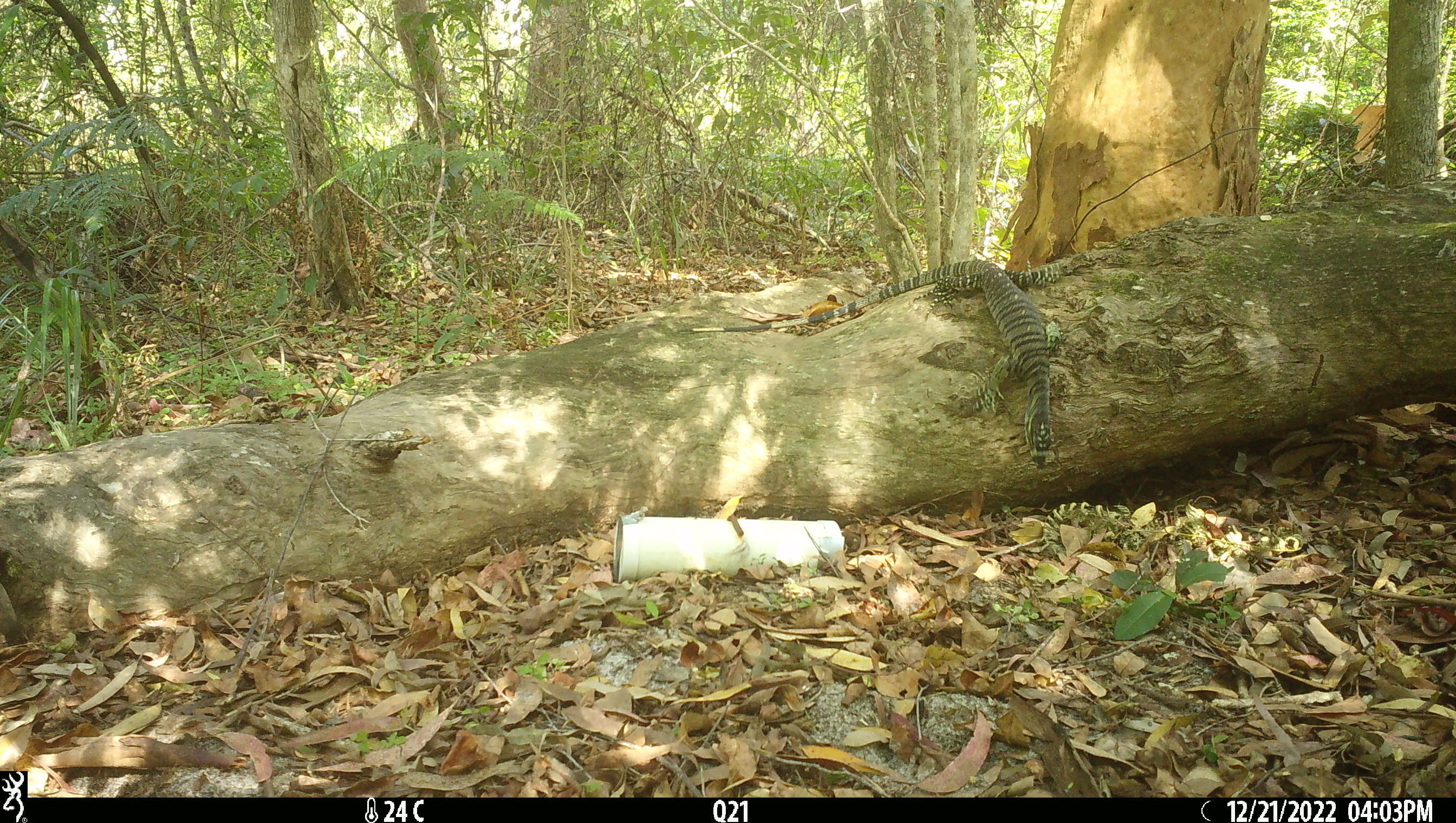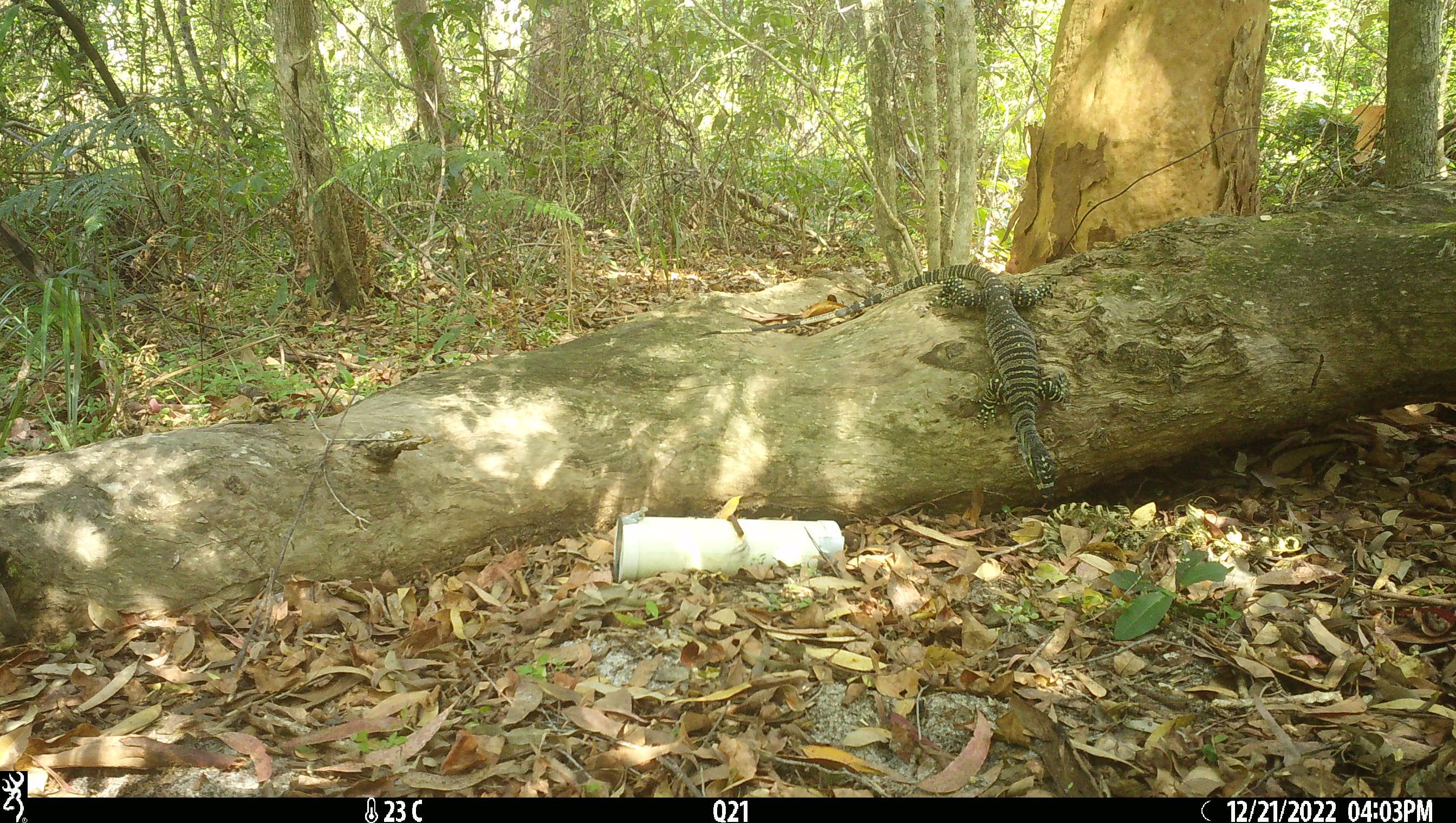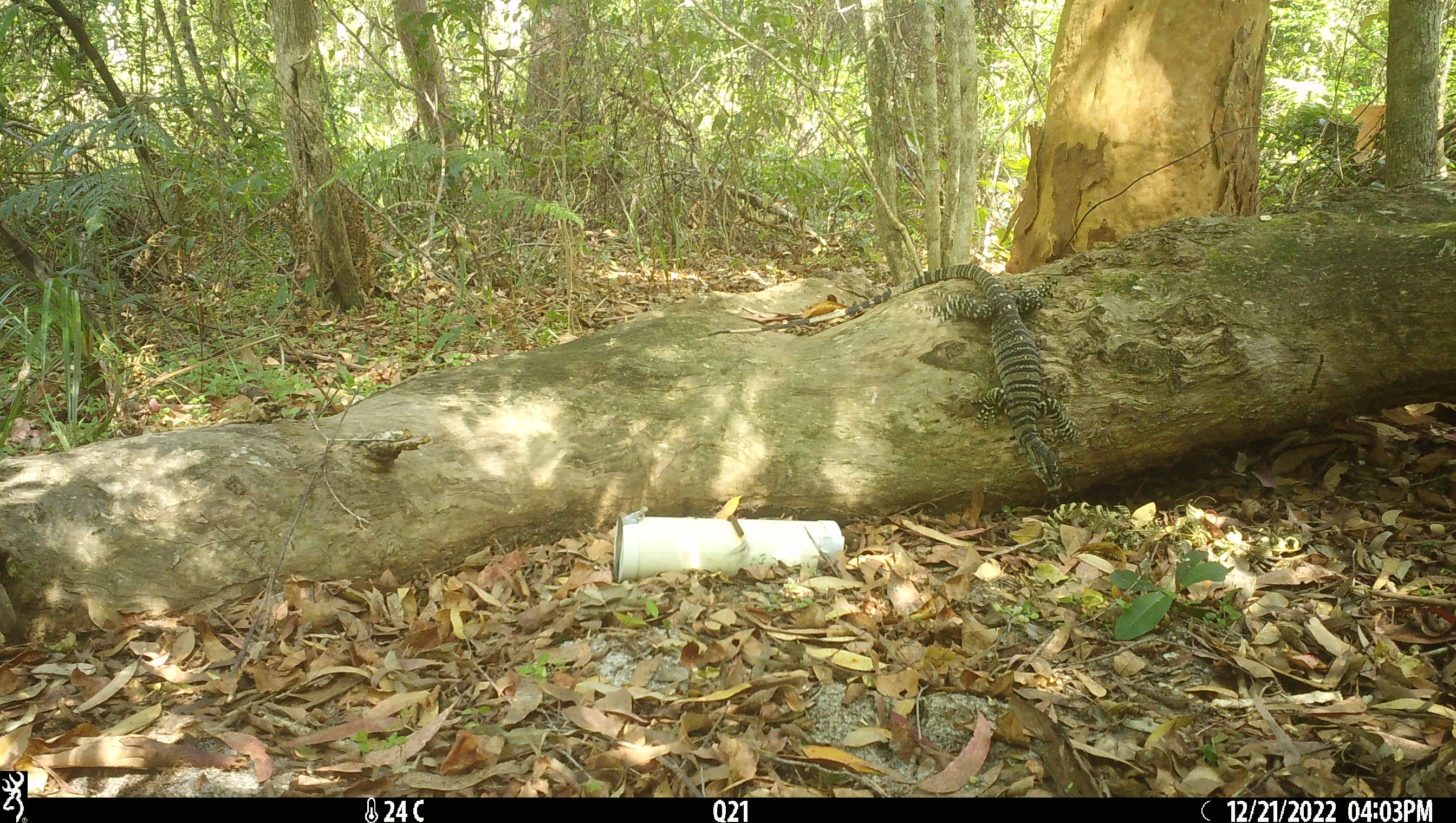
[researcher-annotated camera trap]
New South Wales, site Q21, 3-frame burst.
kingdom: Animalia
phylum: Chordata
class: Reptilia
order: Squamata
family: Varanidae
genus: Varanus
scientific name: Varanus varius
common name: lace monitor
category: goanna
Goanna (lace monitor) (Varanus varius).